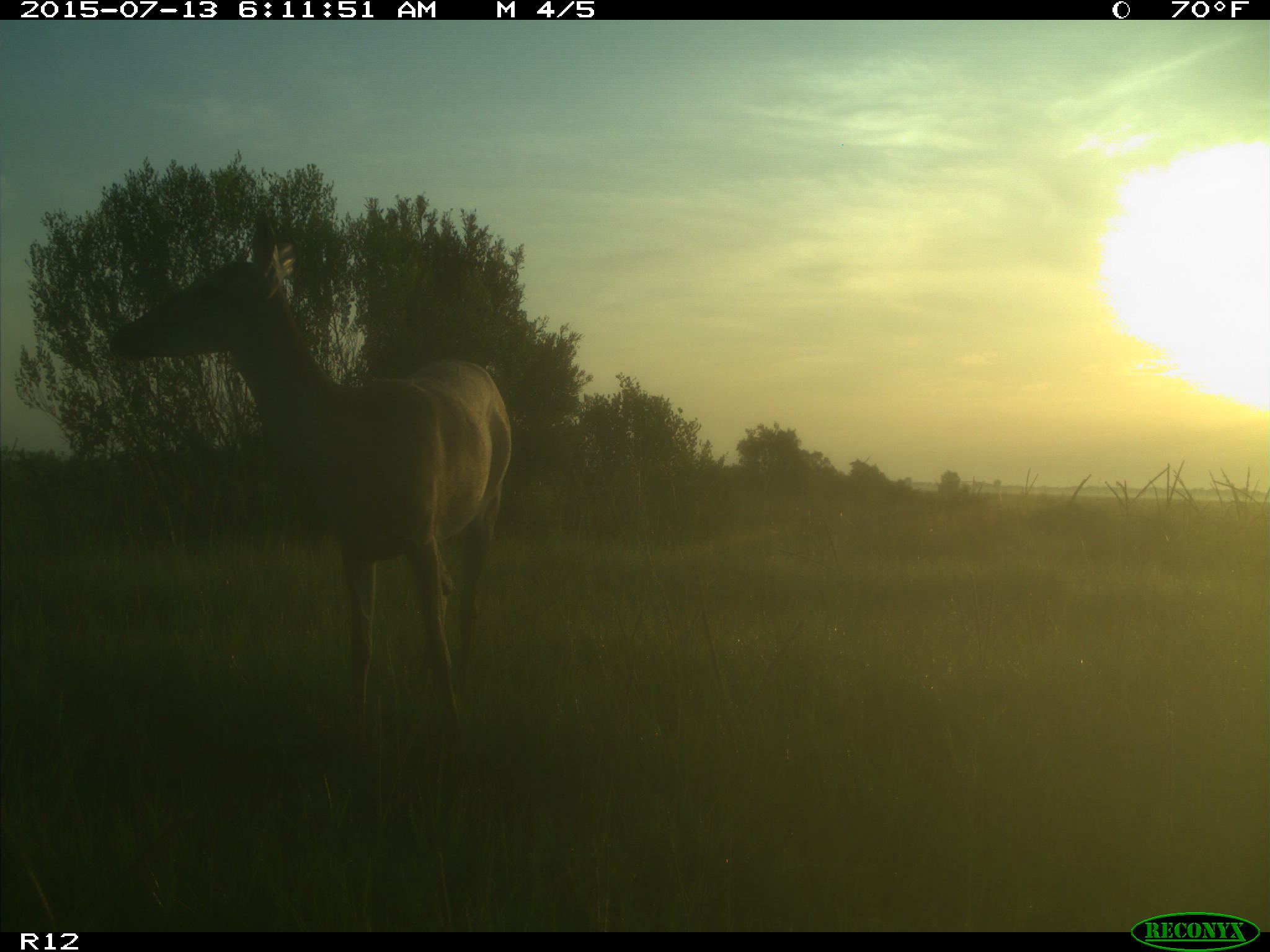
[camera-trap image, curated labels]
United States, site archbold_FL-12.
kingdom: Animalia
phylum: Chordata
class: Mammalia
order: Artiodactyla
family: Cervidae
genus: Odocoileus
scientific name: Odocoileus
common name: deer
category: unidentified deer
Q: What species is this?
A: Unidentified deer (deer) (Odocoileus).